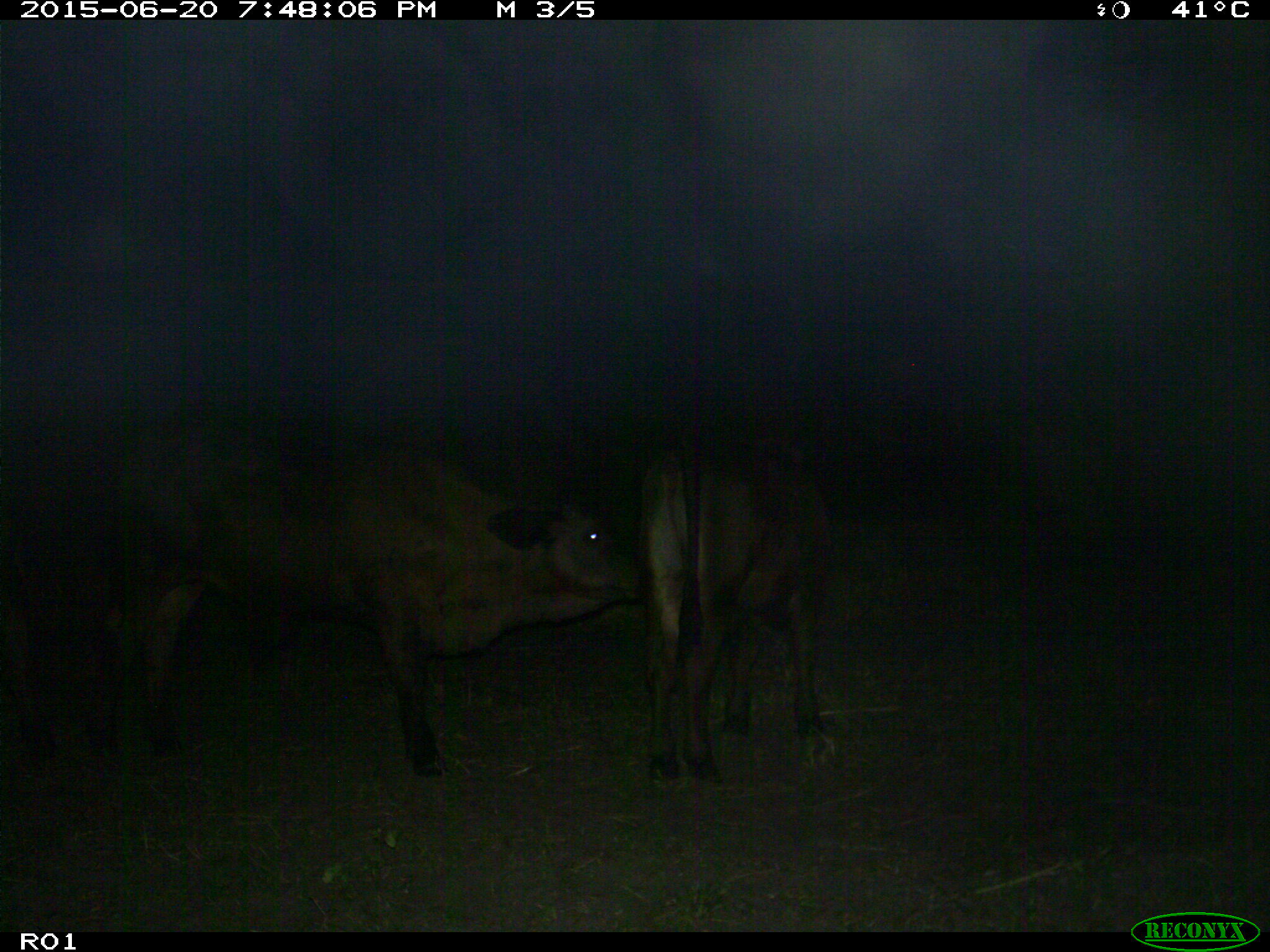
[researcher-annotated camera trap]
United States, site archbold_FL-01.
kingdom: Animalia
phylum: Chordata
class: Mammalia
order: Artiodactyla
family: Bovidae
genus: Bos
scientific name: Bos taurus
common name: domestic cow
Bos taurus (domestic cow).